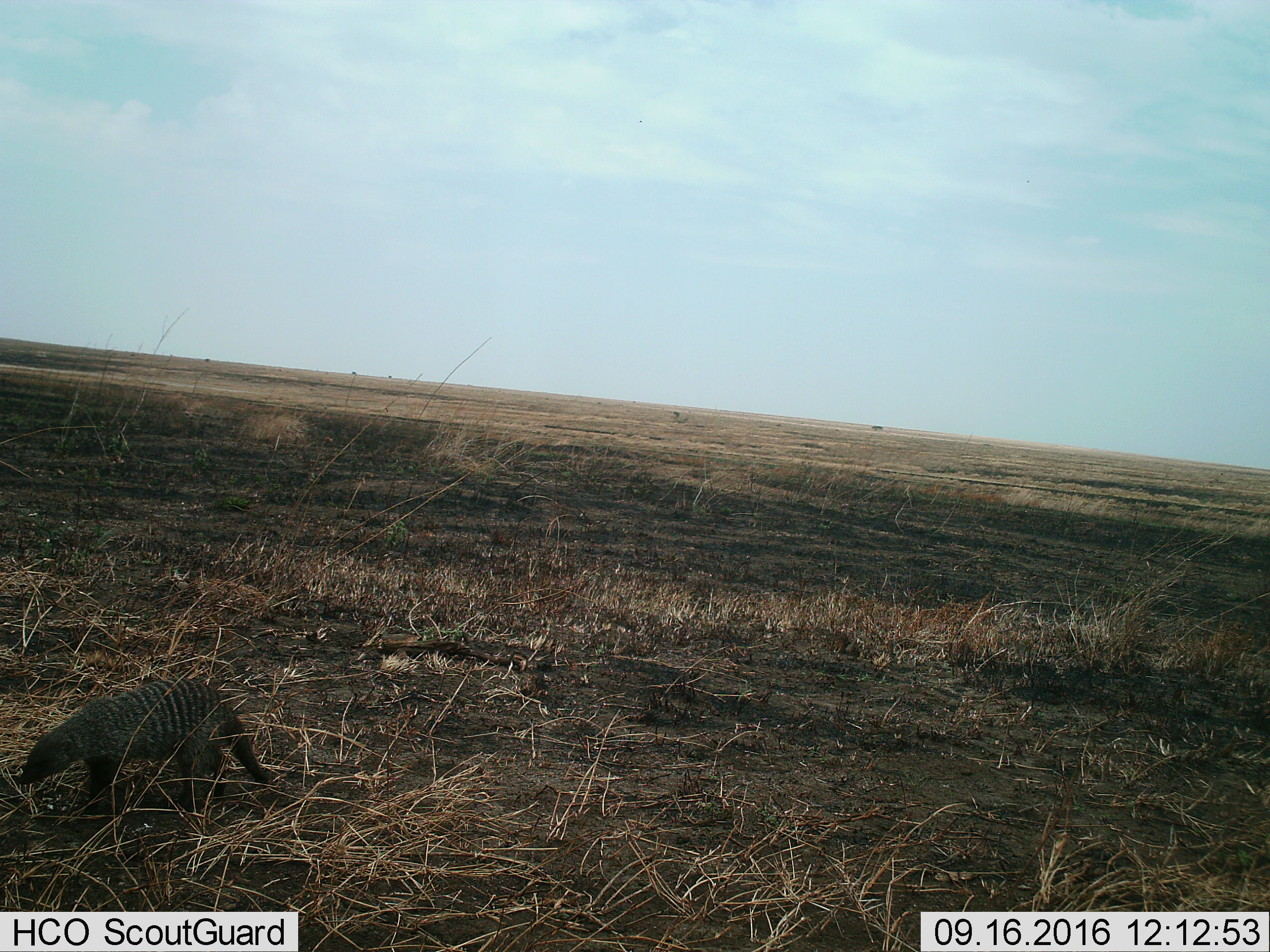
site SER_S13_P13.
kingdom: Animalia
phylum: Chordata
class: Mammalia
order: Carnivora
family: Herpestidae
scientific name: Herpestidae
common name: mongoose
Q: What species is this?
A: Mongoose (Herpestidae).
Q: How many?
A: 1.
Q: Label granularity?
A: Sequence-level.